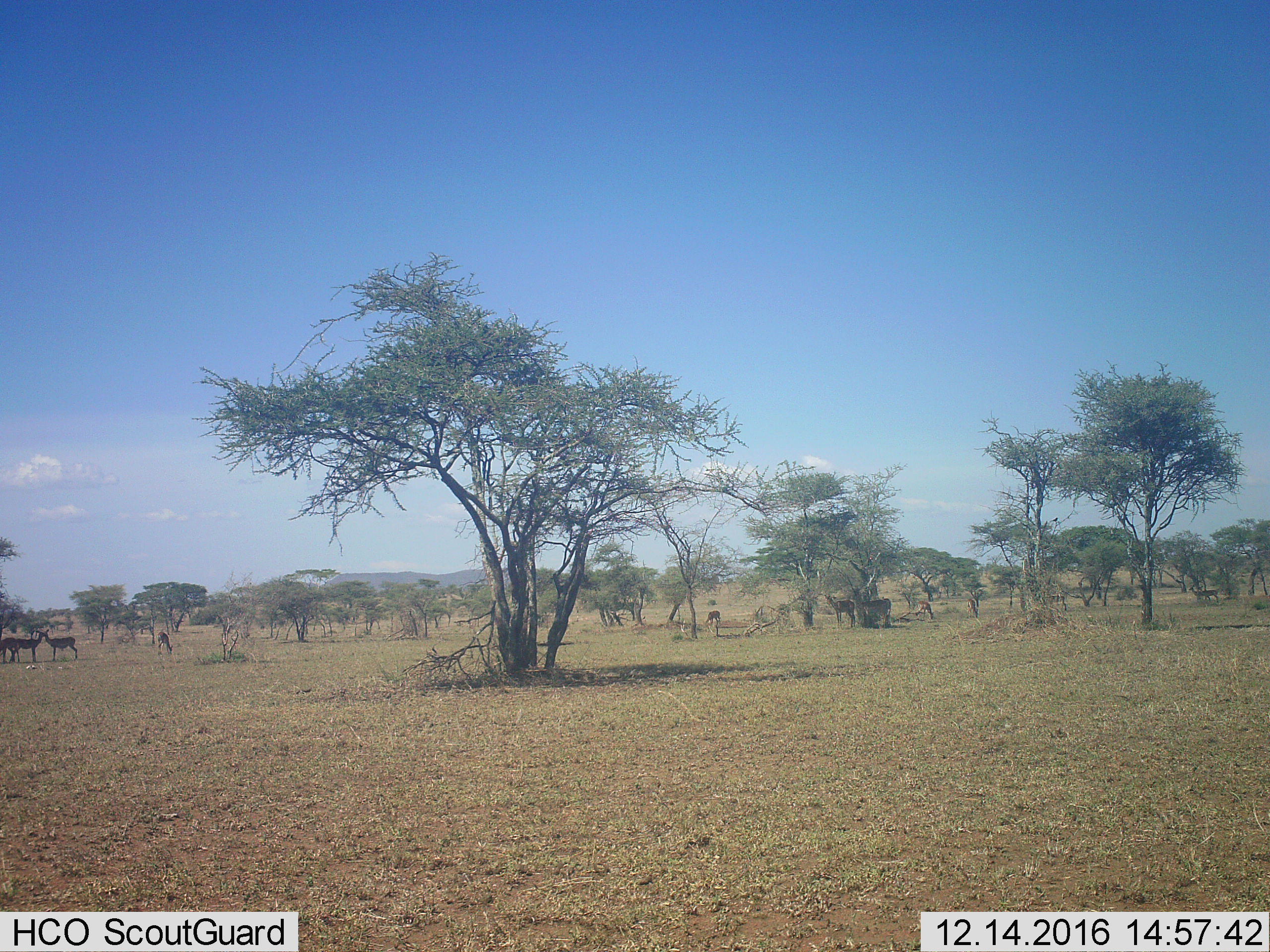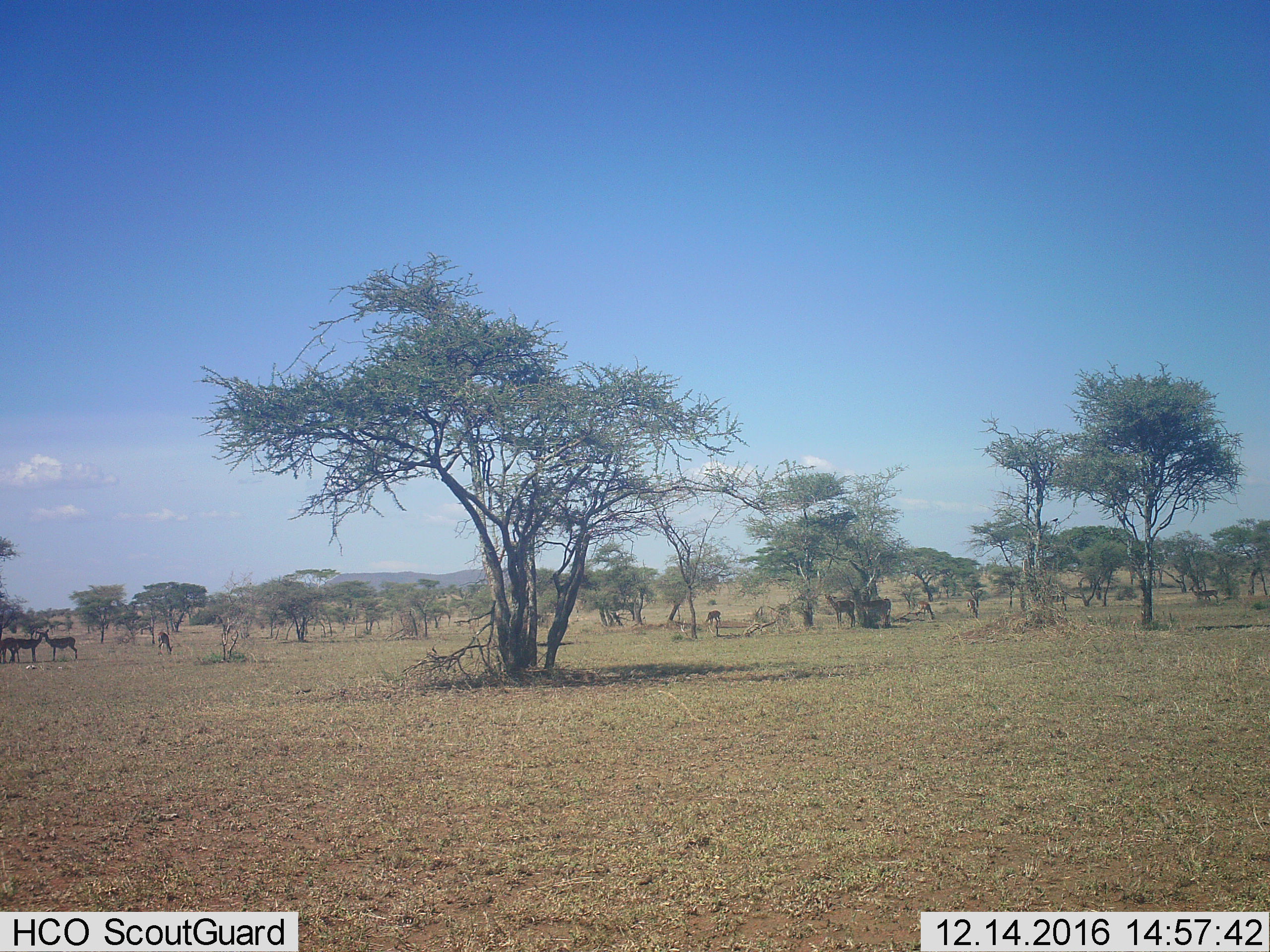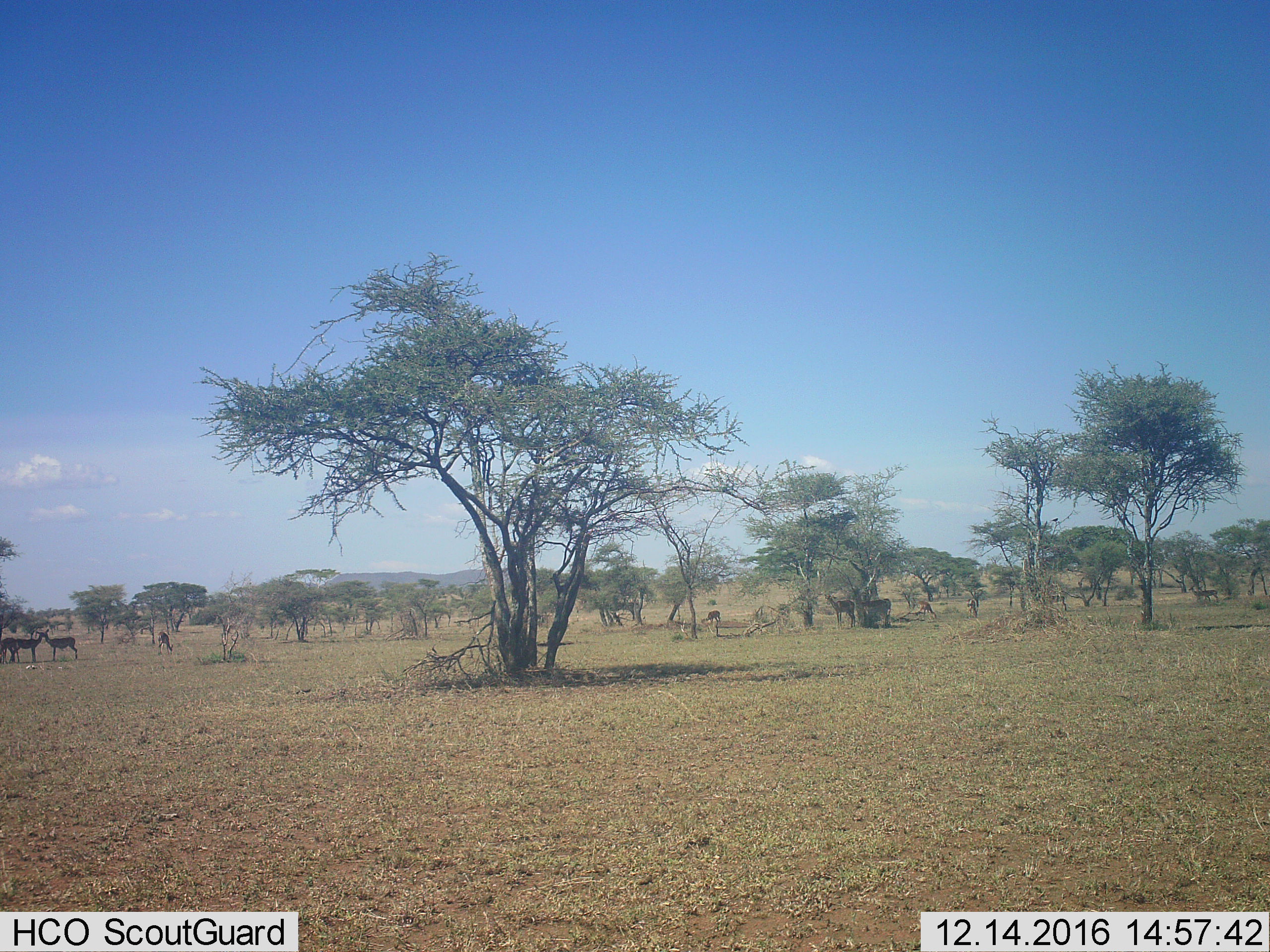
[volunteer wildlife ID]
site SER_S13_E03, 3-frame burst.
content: unidentified animal